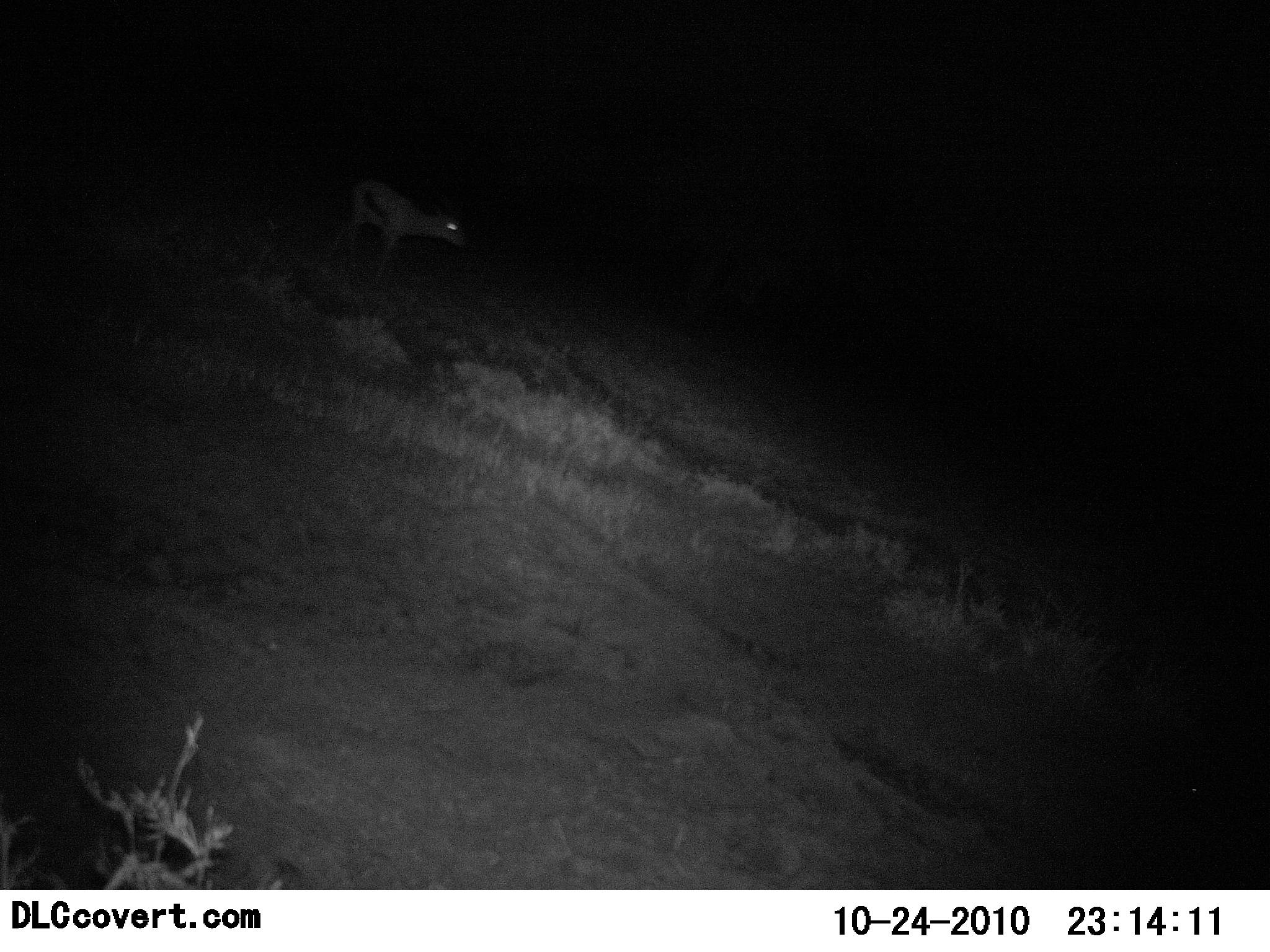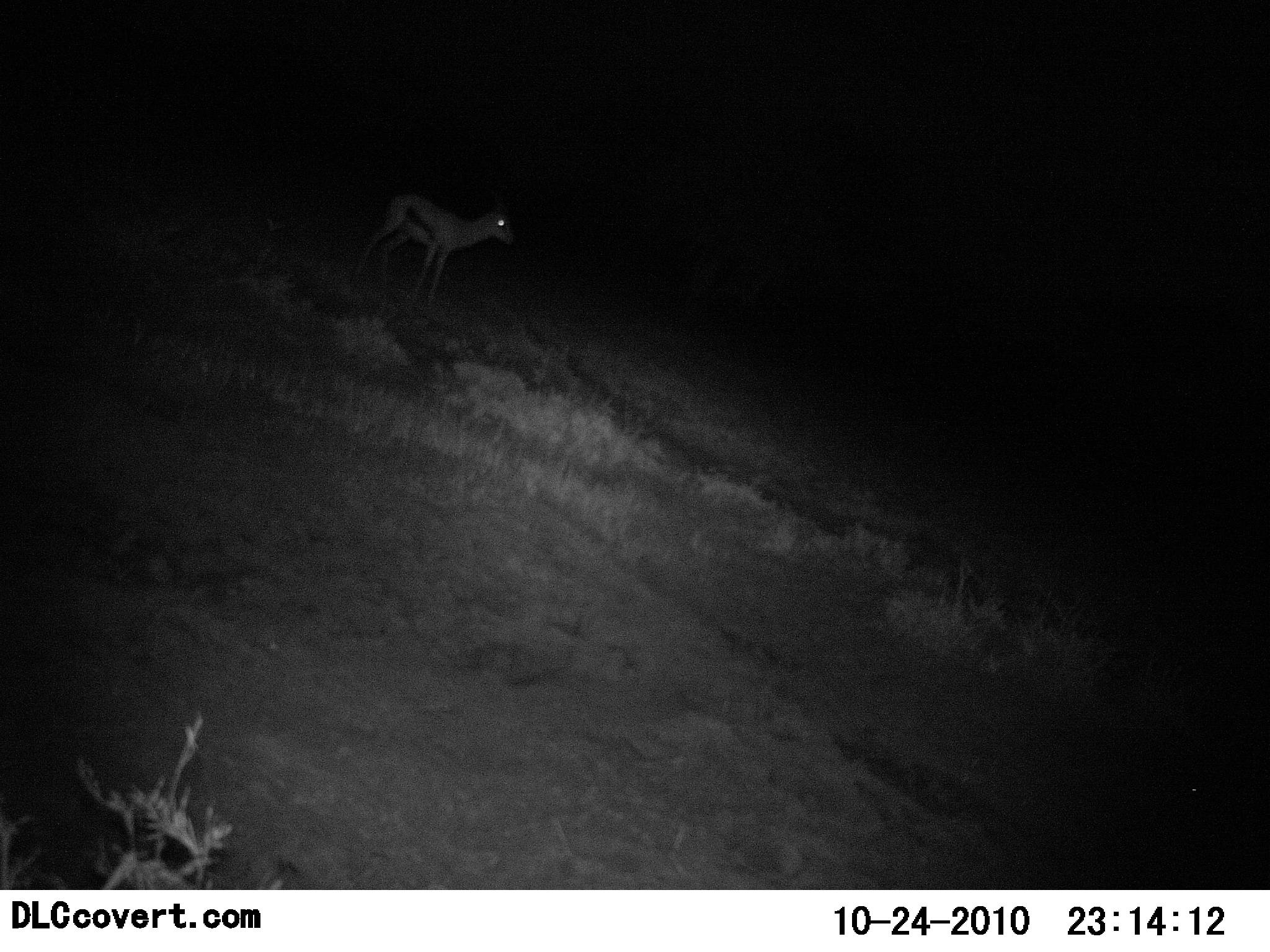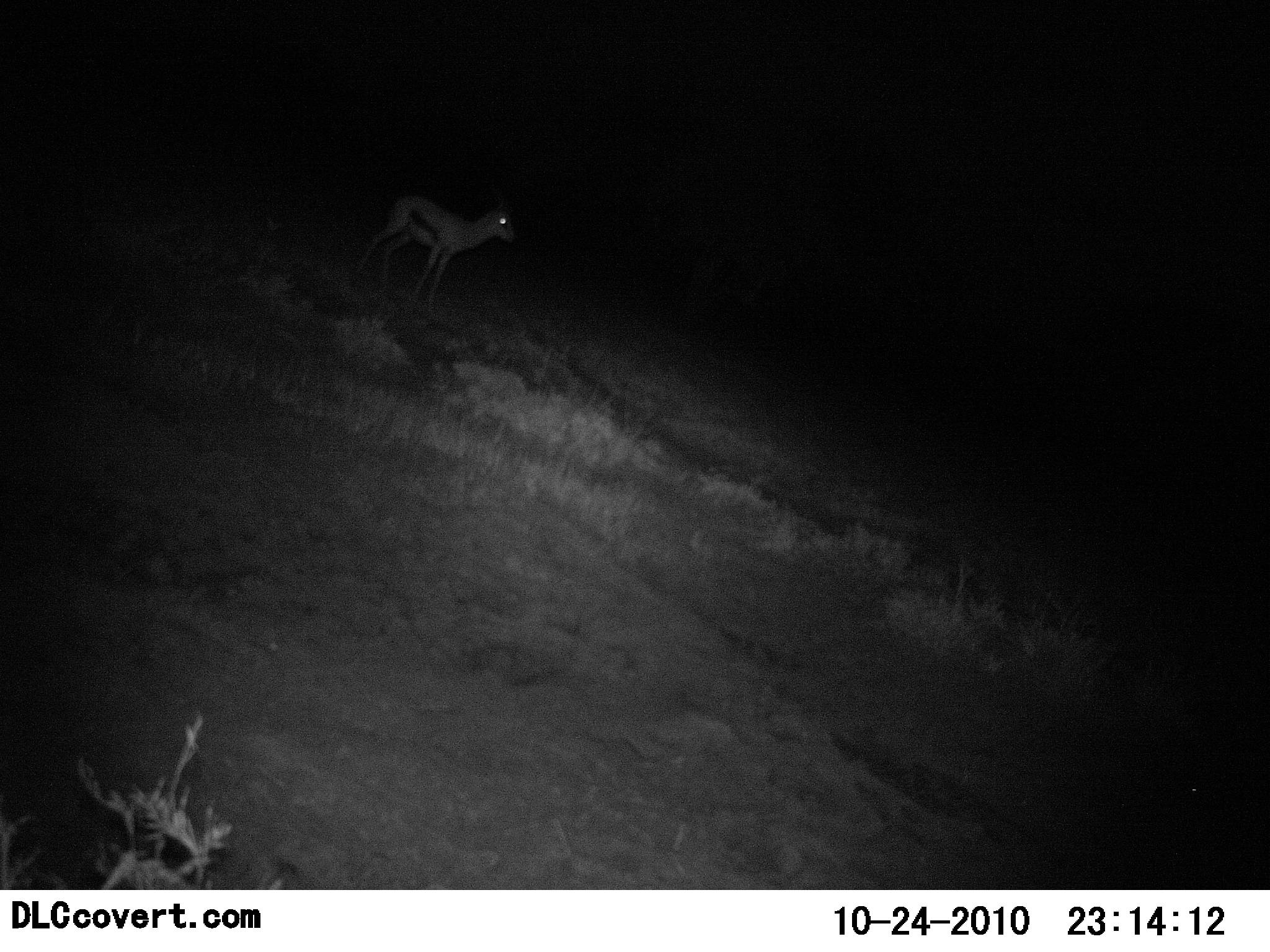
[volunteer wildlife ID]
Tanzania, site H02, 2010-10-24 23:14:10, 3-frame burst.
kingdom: Animalia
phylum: Chordata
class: Mammalia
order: Artiodactyla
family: Bovidae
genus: Eudorcas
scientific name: Eudorcas thomsonii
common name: thomson's gazelle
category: gazellethomsons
Gazellethomsons (thomson's gazelle) (Eudorcas thomsonii), count 1. Behavior (volunteer vote fractions): standing 54%, resting 0%, moving 46%, interacting 0%. Young present (vote fraction): 0%. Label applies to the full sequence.